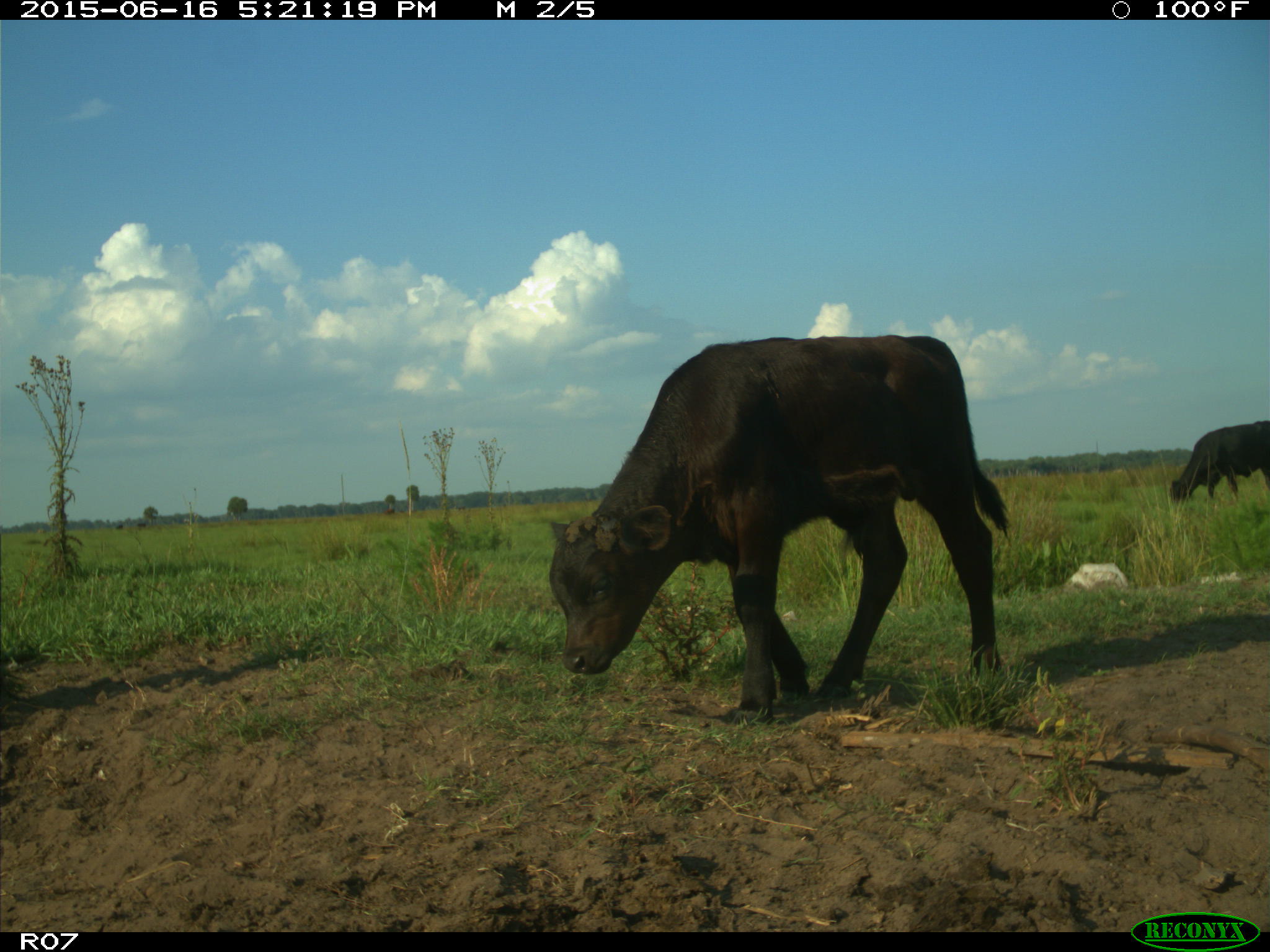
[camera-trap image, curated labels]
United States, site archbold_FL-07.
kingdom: Animalia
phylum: Chordata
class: Mammalia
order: Artiodactyla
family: Bovidae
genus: Bos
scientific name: Bos taurus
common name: domestic cow